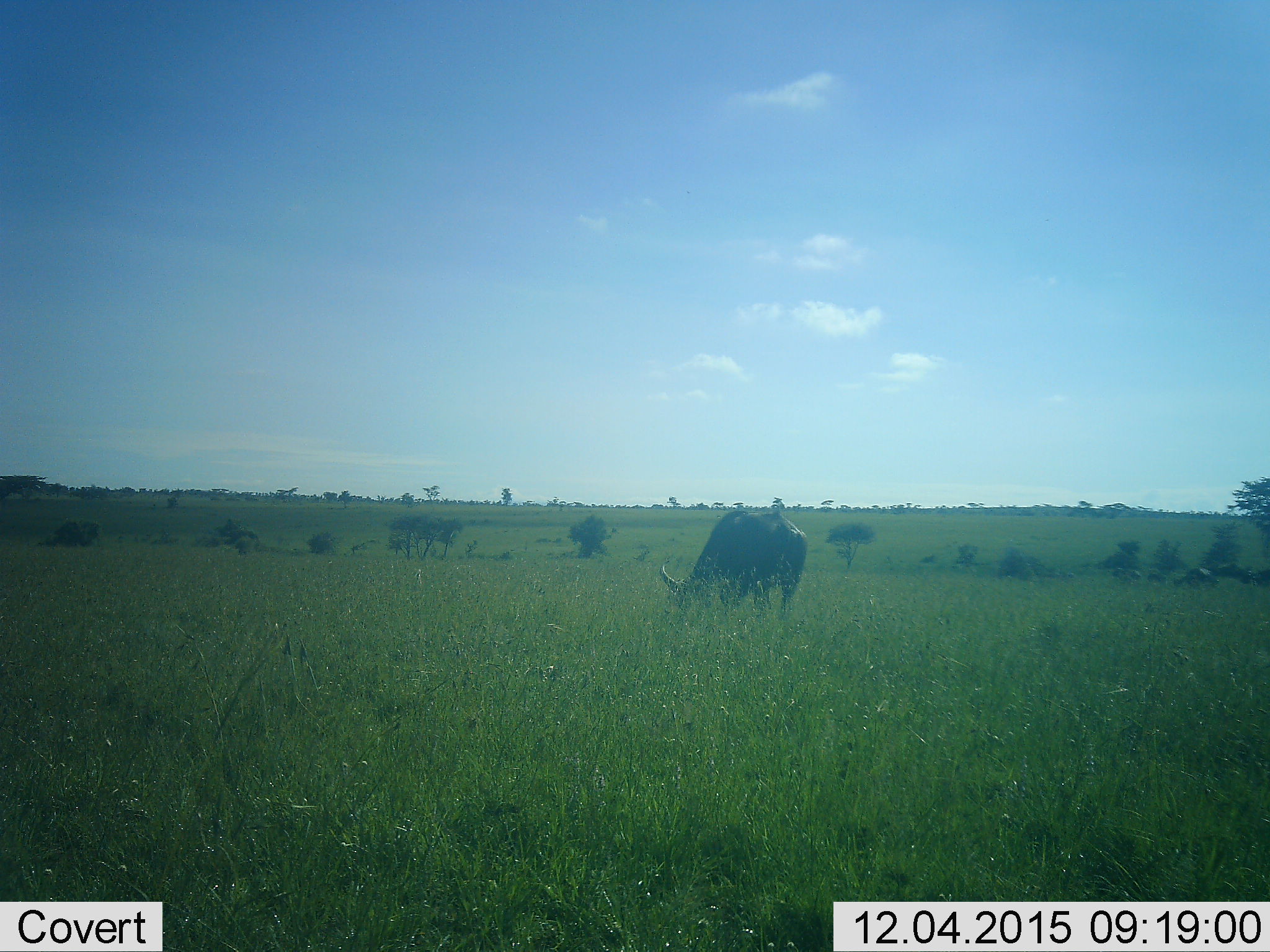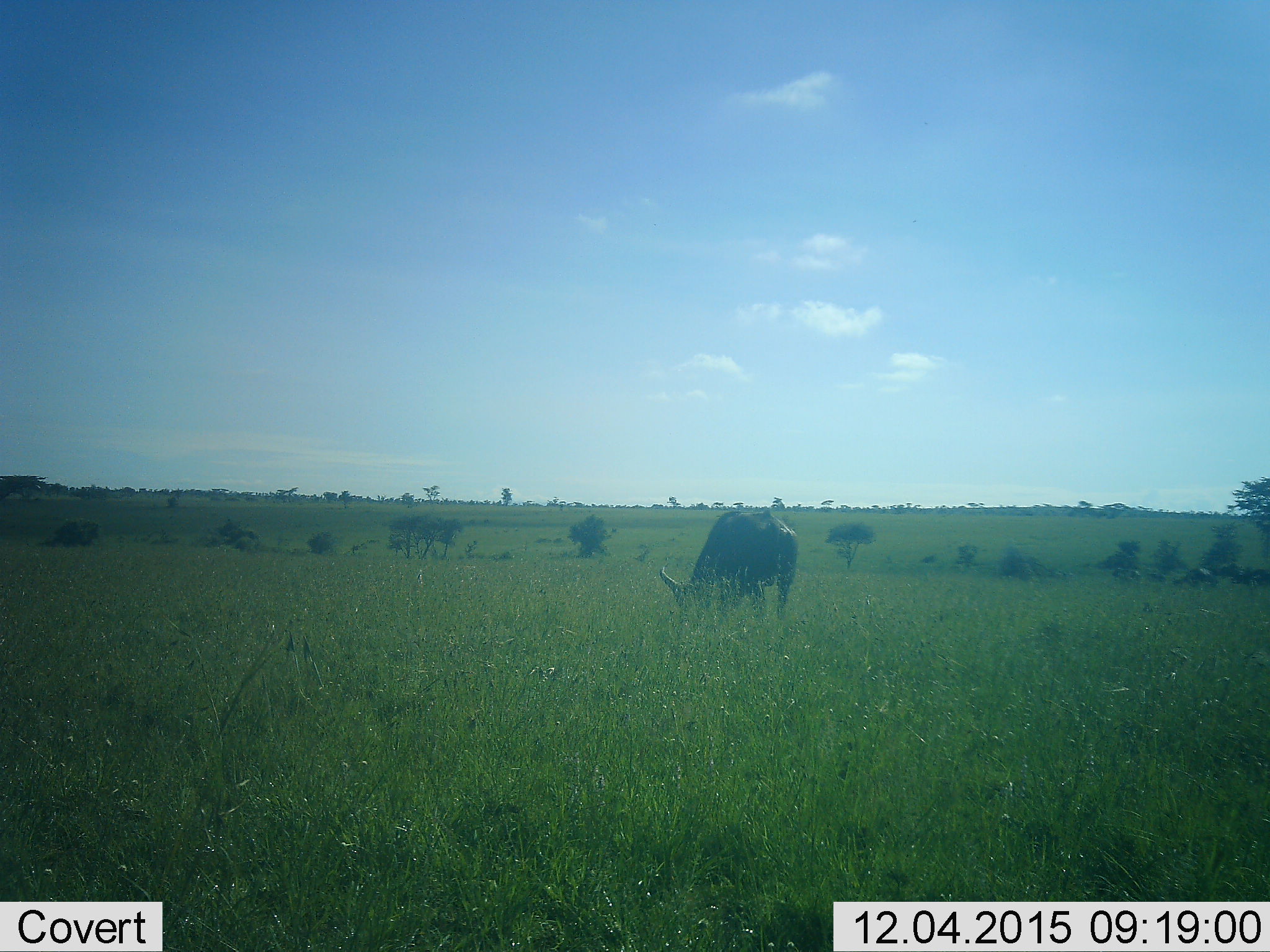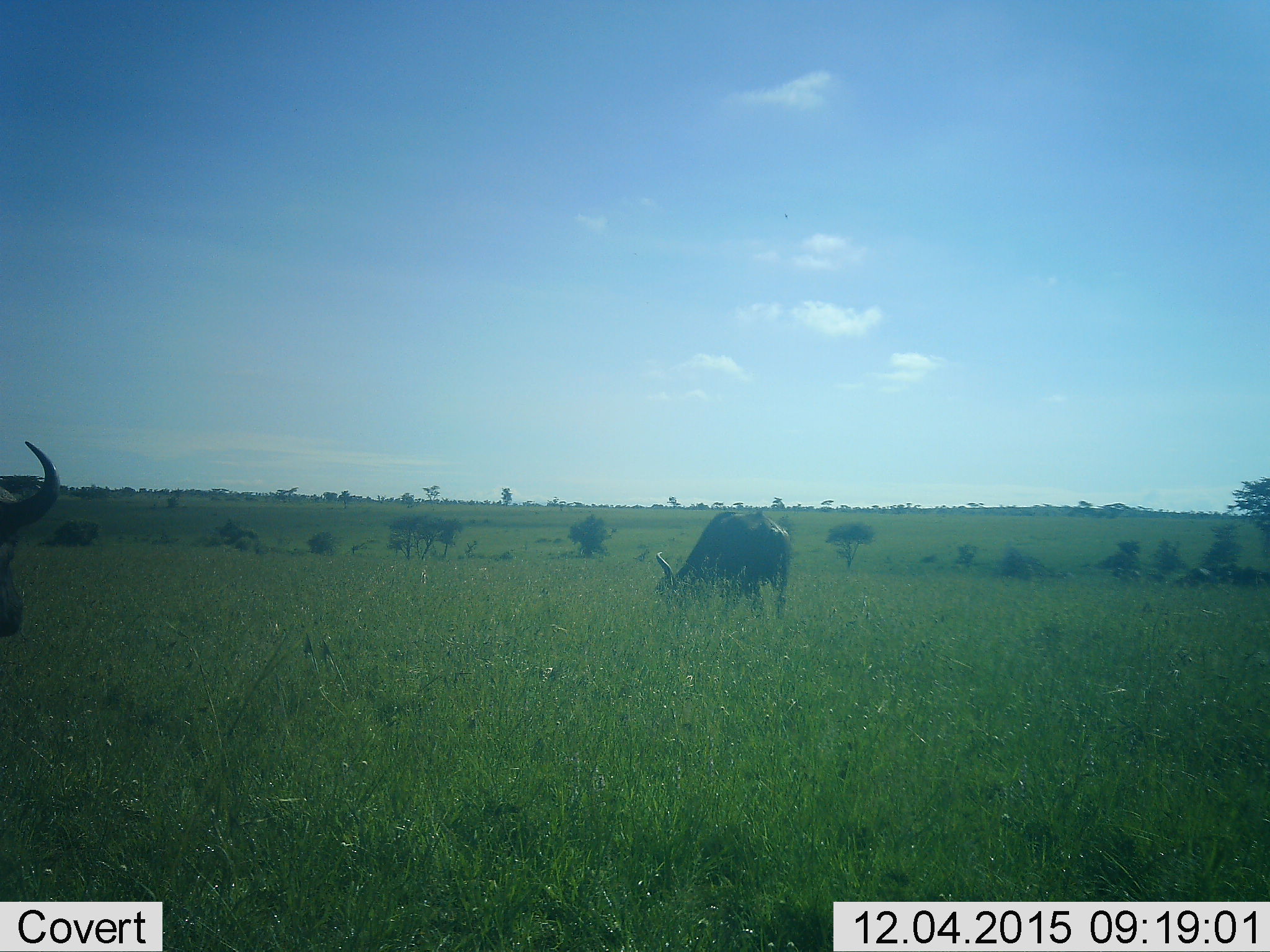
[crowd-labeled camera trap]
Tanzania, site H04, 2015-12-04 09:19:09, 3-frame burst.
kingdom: Animalia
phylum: Chordata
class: Mammalia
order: Artiodactyla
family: Bovidae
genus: Syncerus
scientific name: Syncerus caffer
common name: cape buffalo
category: buffalo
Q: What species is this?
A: Buffalo (cape buffalo) (Syncerus caffer).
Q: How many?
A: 5.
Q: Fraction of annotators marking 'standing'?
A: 50%.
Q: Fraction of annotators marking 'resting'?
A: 0%.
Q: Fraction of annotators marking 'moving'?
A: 83%.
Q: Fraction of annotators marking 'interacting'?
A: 0%.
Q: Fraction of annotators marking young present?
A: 0%.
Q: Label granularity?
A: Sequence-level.